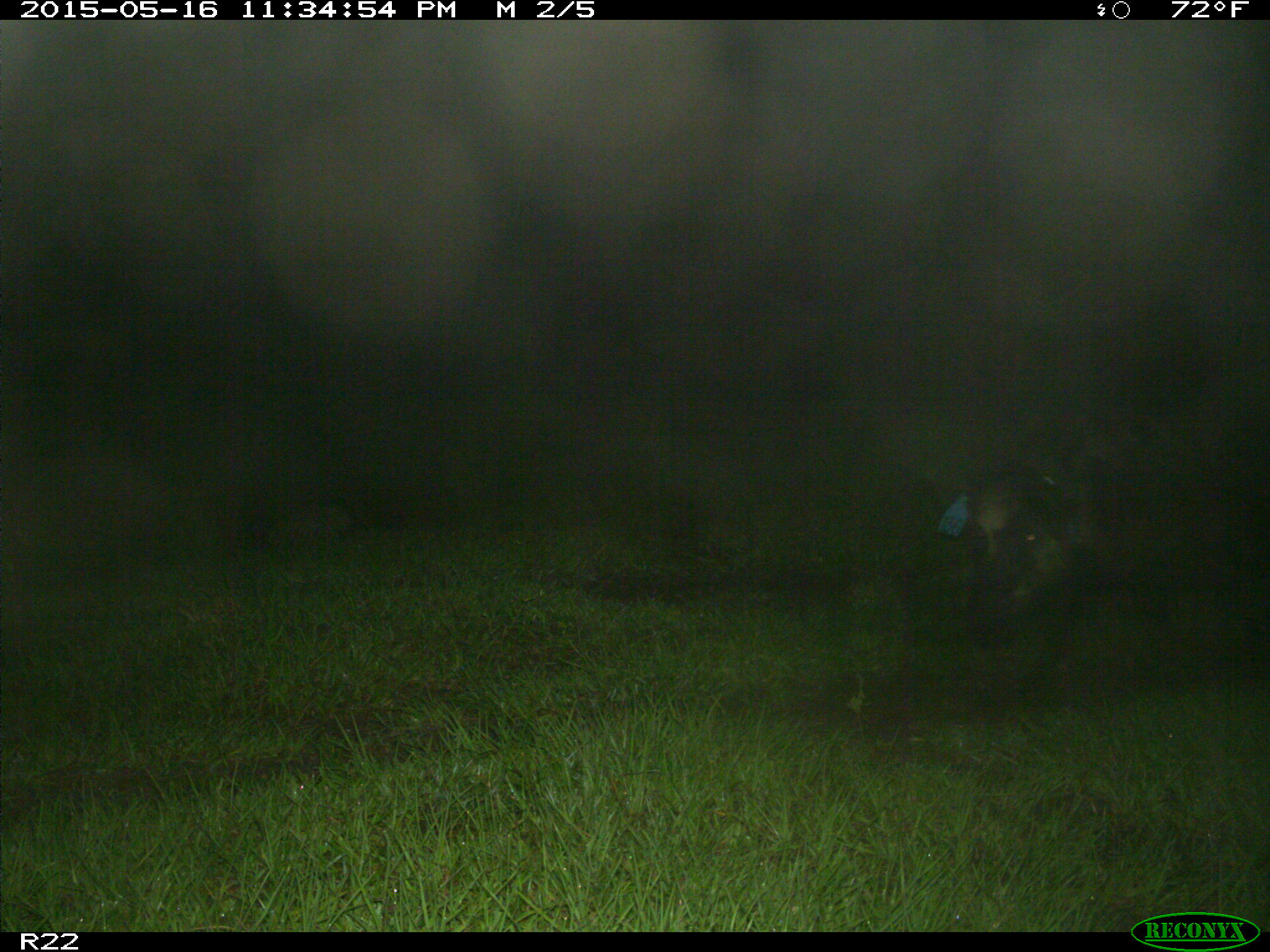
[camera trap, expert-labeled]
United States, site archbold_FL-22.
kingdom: Animalia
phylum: Chordata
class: Mammalia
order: Artiodactyla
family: Bovidae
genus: Bos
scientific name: Bos taurus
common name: domestic cow